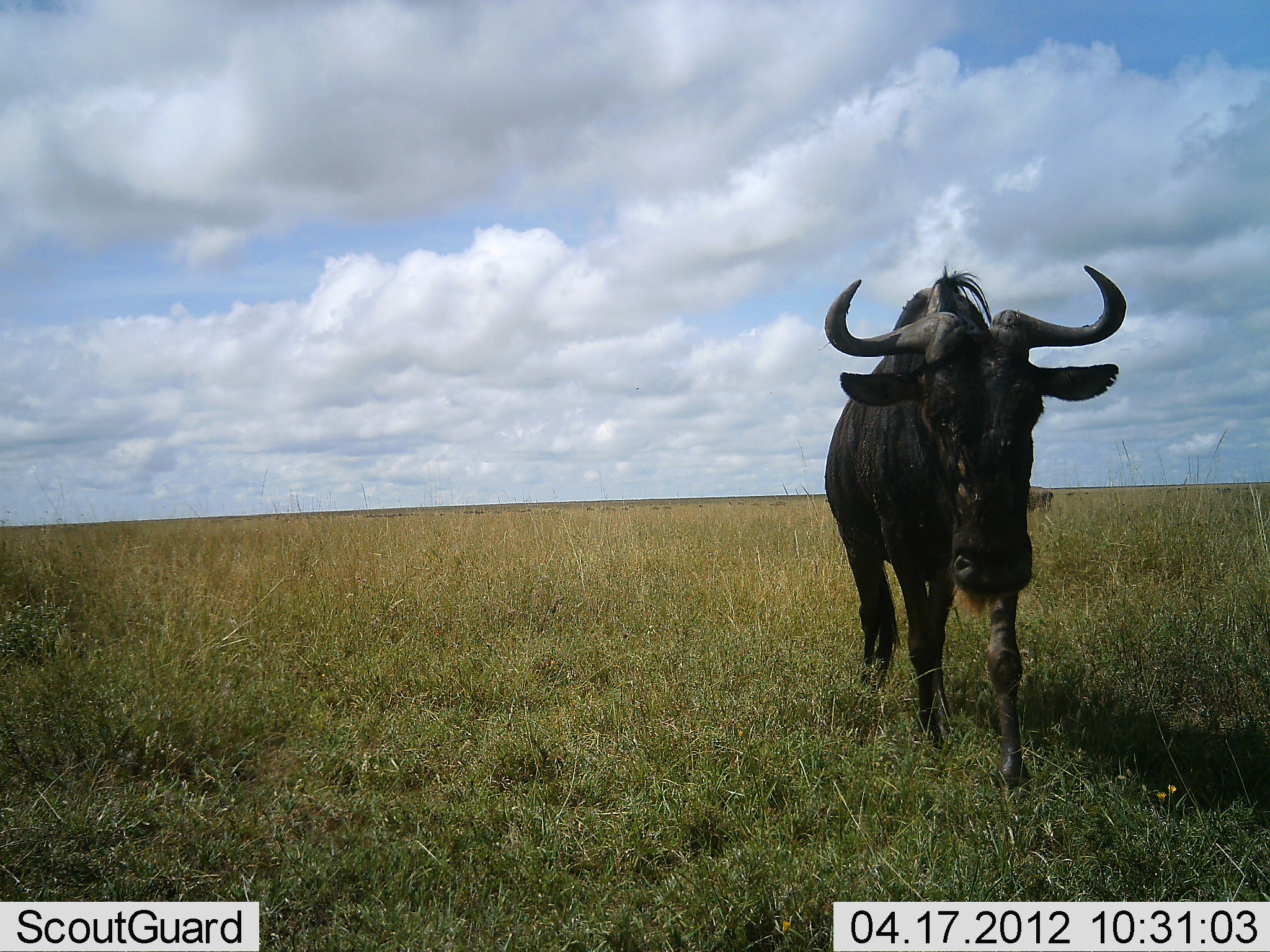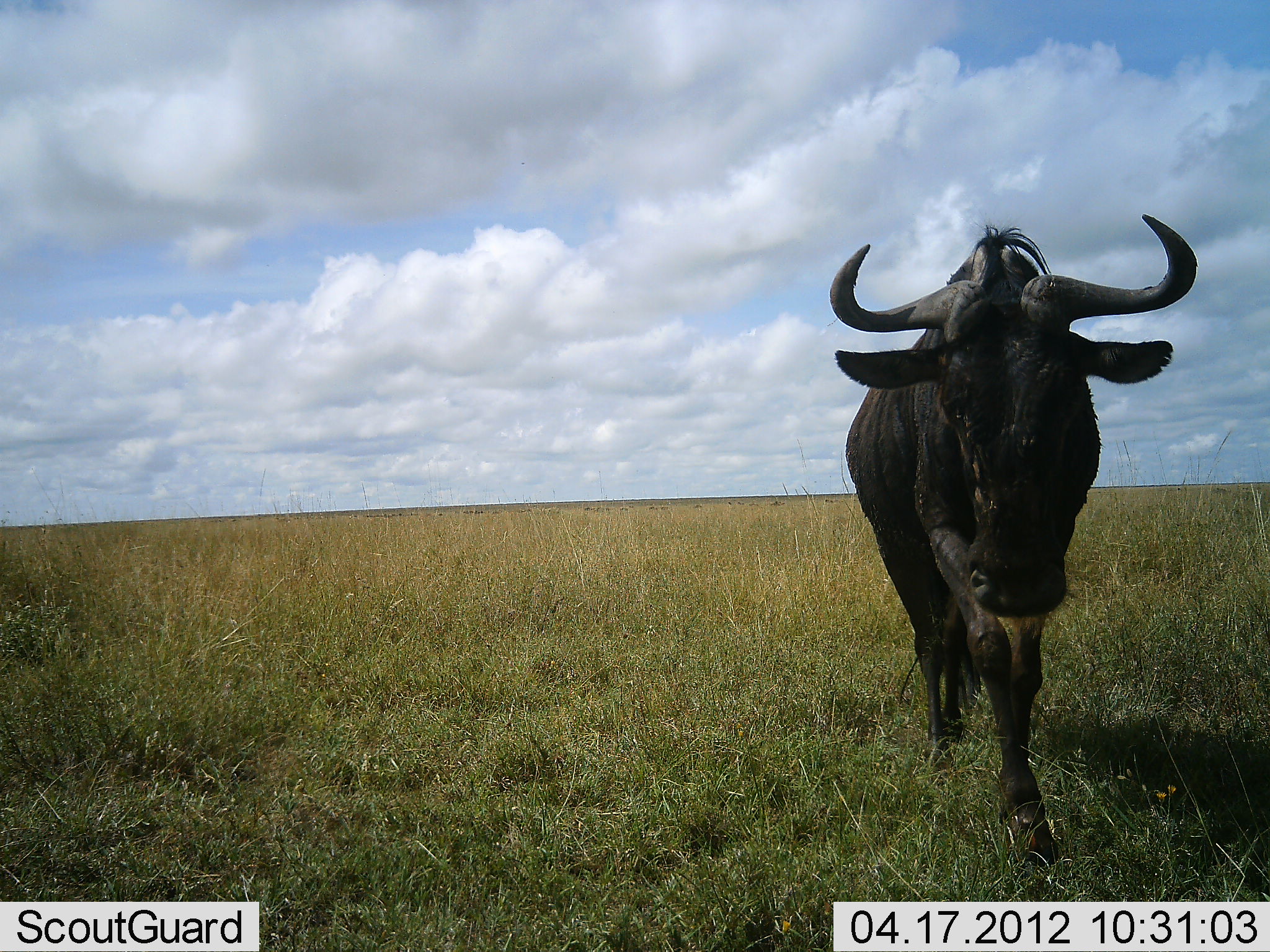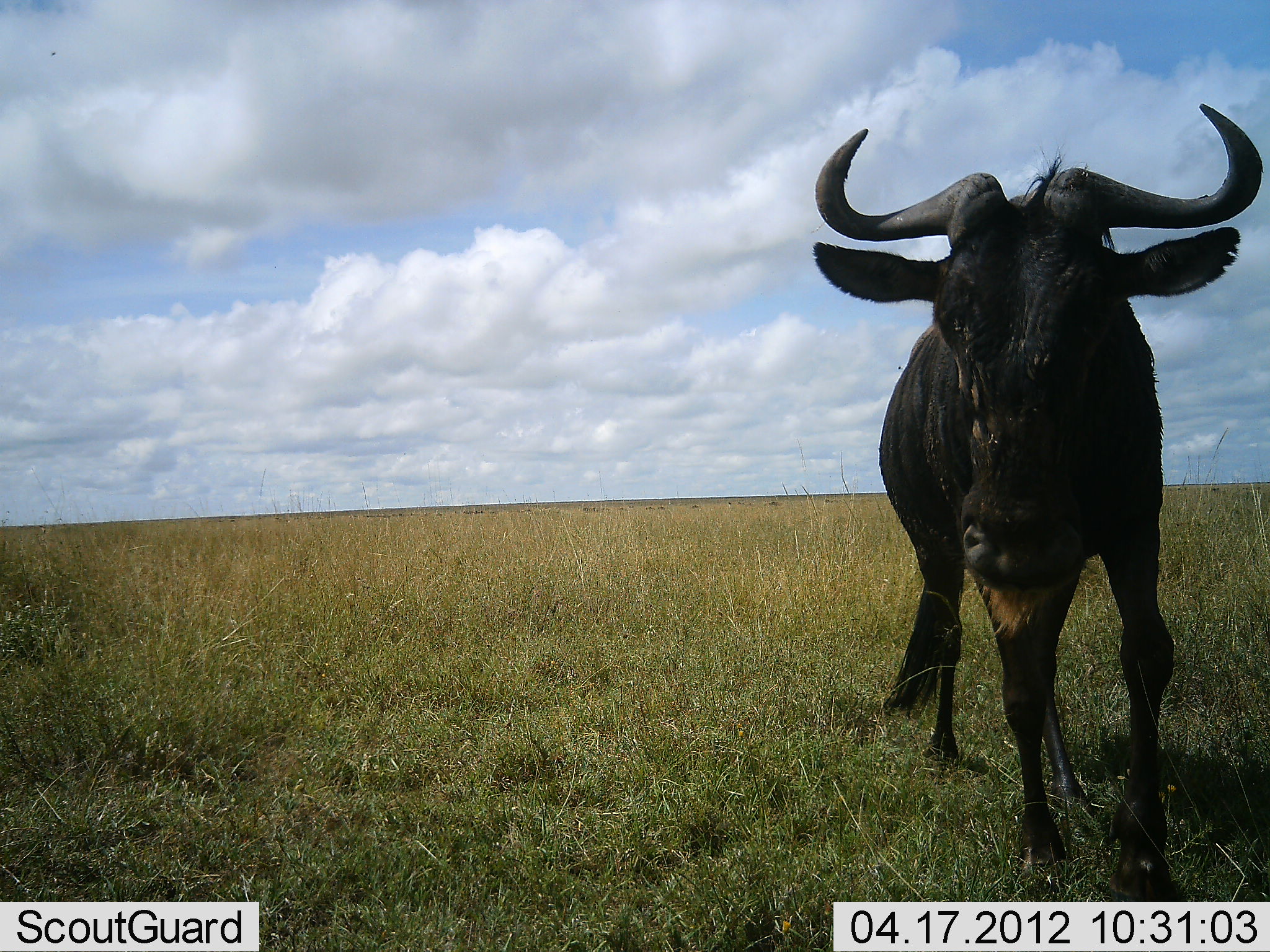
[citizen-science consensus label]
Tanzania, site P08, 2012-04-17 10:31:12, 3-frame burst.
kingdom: Animalia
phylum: Chordata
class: Mammalia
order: Artiodactyla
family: Bovidae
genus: Connochaetes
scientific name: Connochaetes taurinus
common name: blue wildebeest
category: wildebeest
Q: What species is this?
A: Wildebeest (blue wildebeest) (Connochaetes taurinus).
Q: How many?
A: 1.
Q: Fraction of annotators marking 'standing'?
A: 0%.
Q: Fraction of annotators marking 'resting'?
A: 0%.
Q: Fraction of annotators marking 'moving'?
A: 90%.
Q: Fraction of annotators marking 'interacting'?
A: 0%.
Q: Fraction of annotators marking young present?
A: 0%.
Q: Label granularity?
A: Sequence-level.